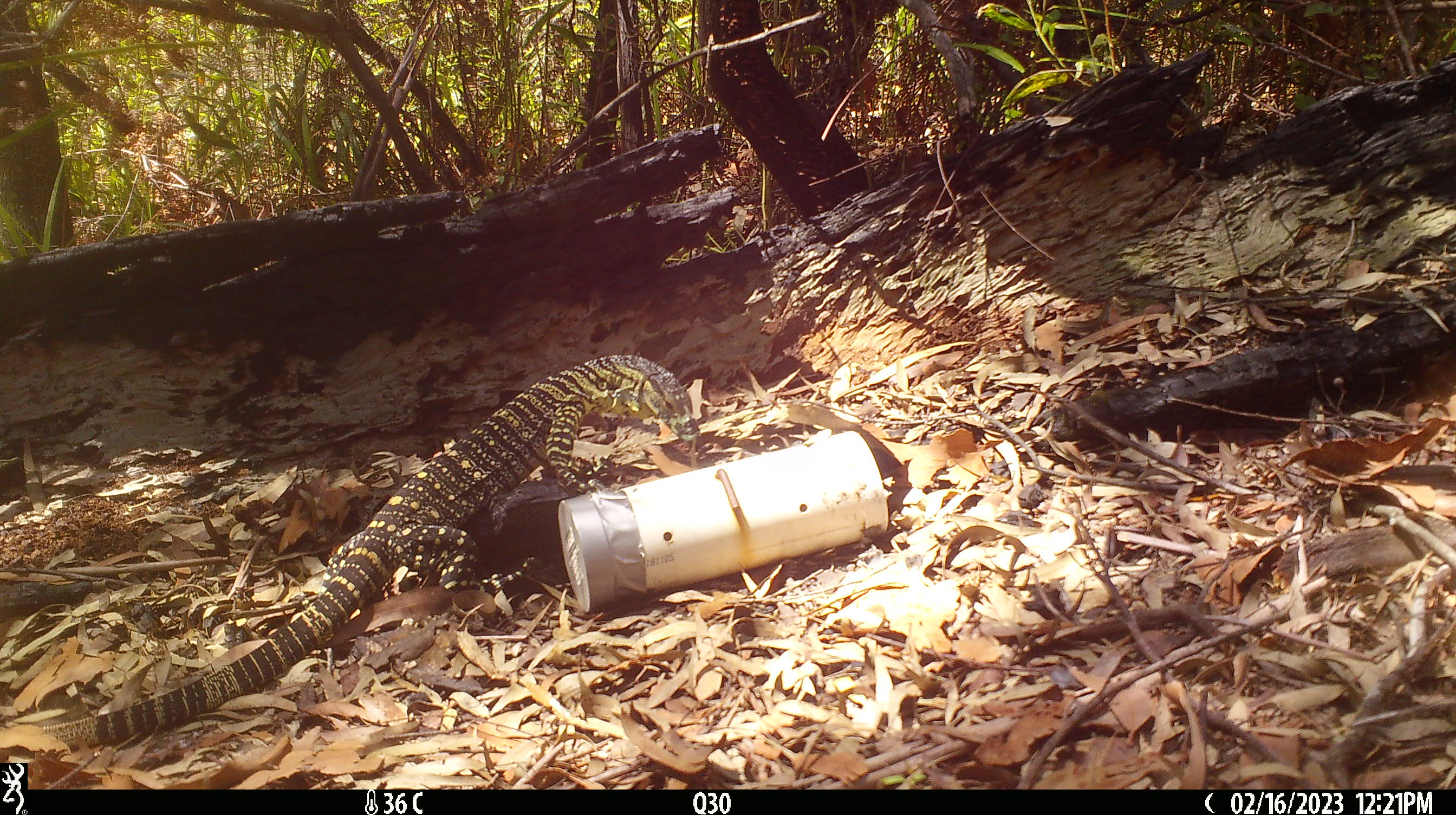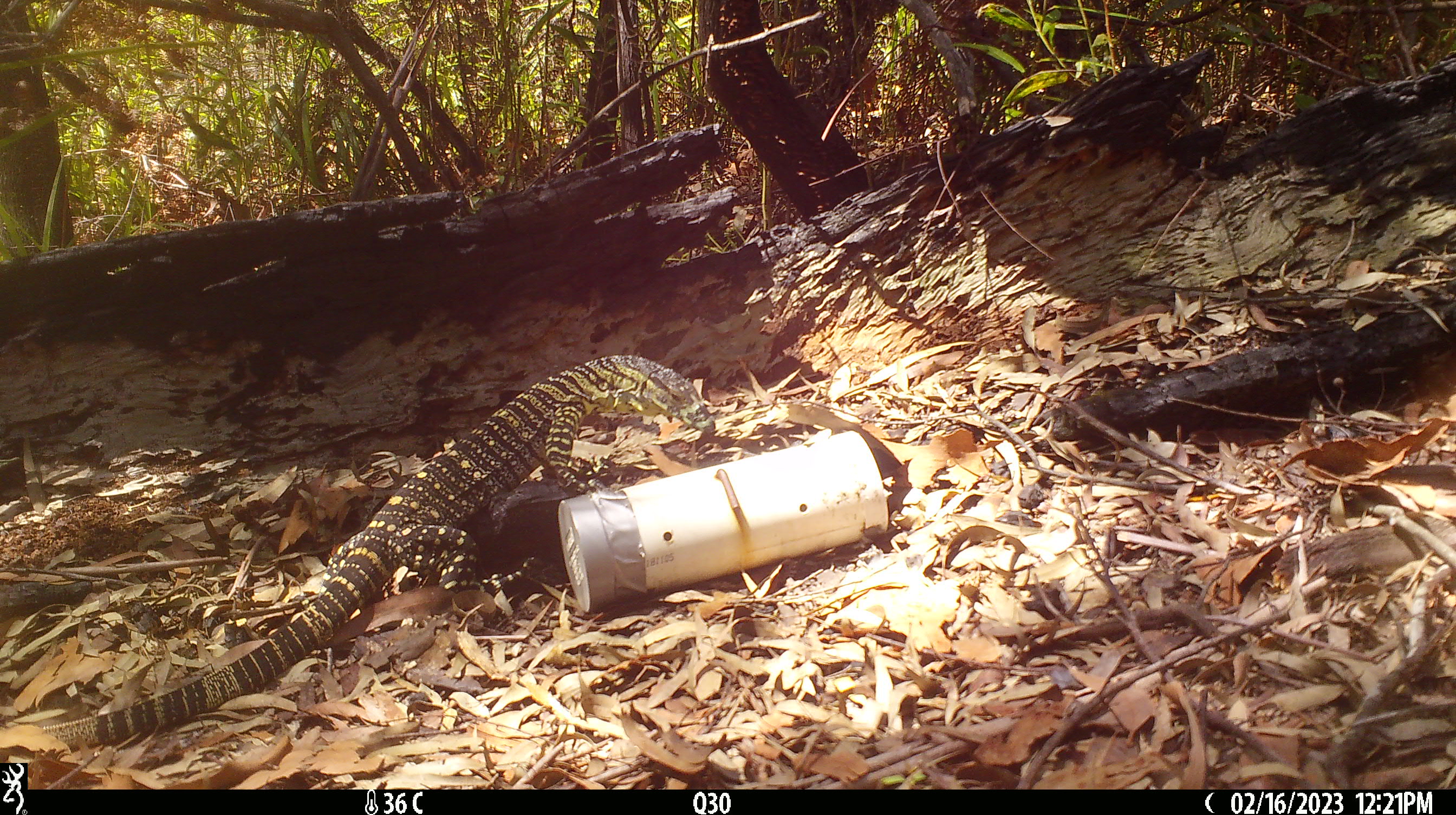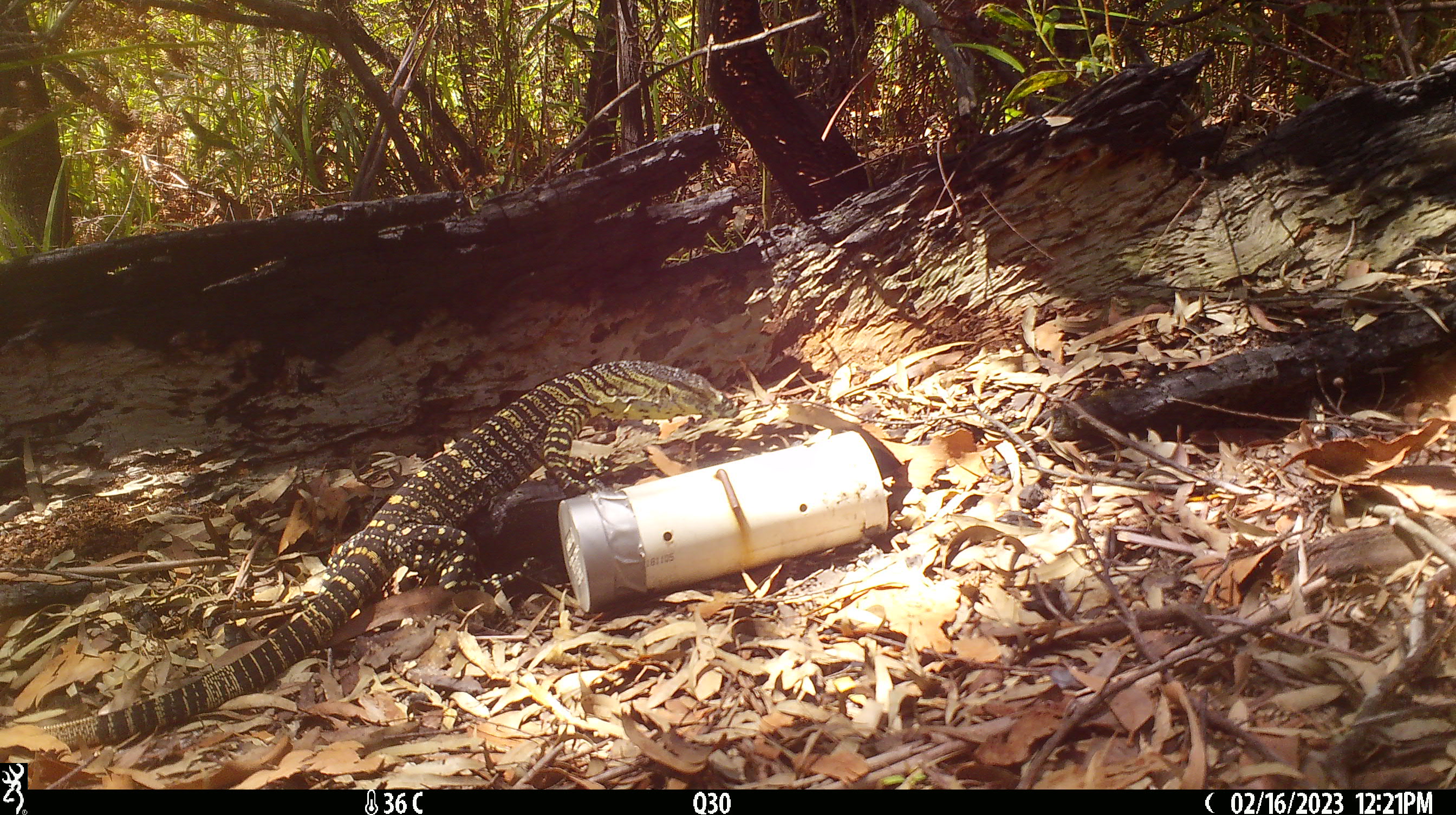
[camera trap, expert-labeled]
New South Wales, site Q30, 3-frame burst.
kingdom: Animalia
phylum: Chordata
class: Reptilia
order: Squamata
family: Varanidae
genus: Varanus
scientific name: Varanus varius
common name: lace monitor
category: goanna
Goanna (lace monitor) (Varanus varius).